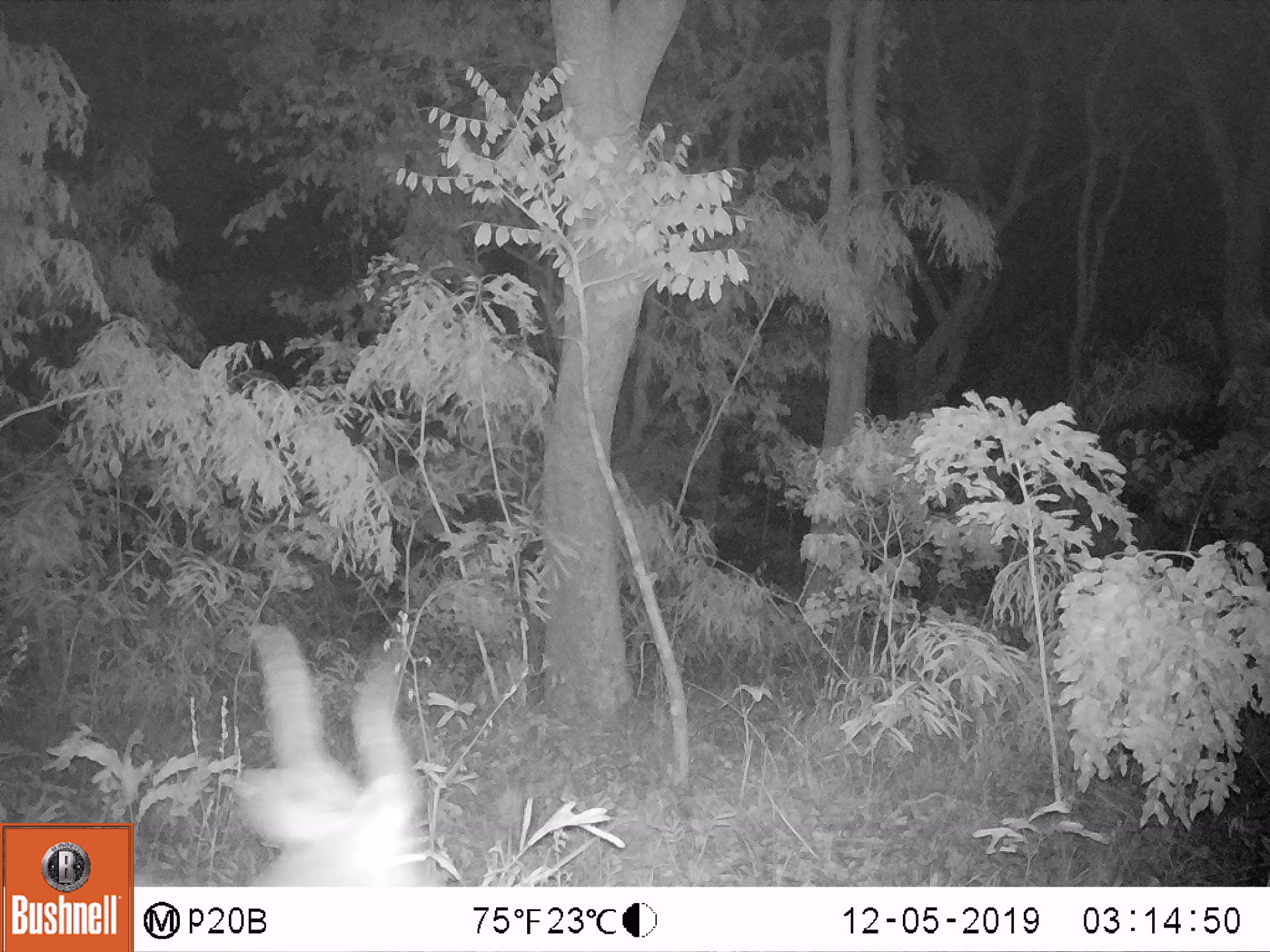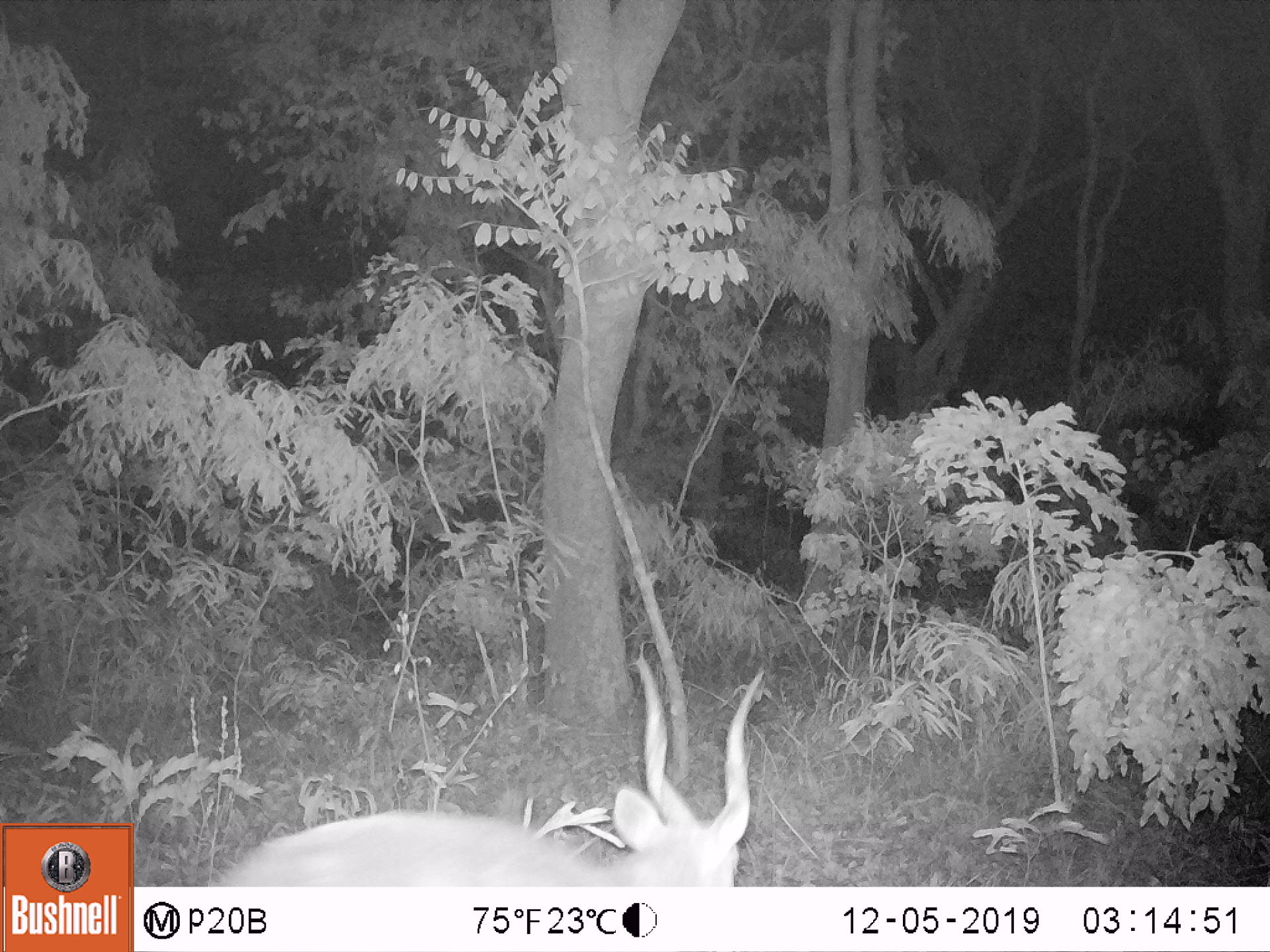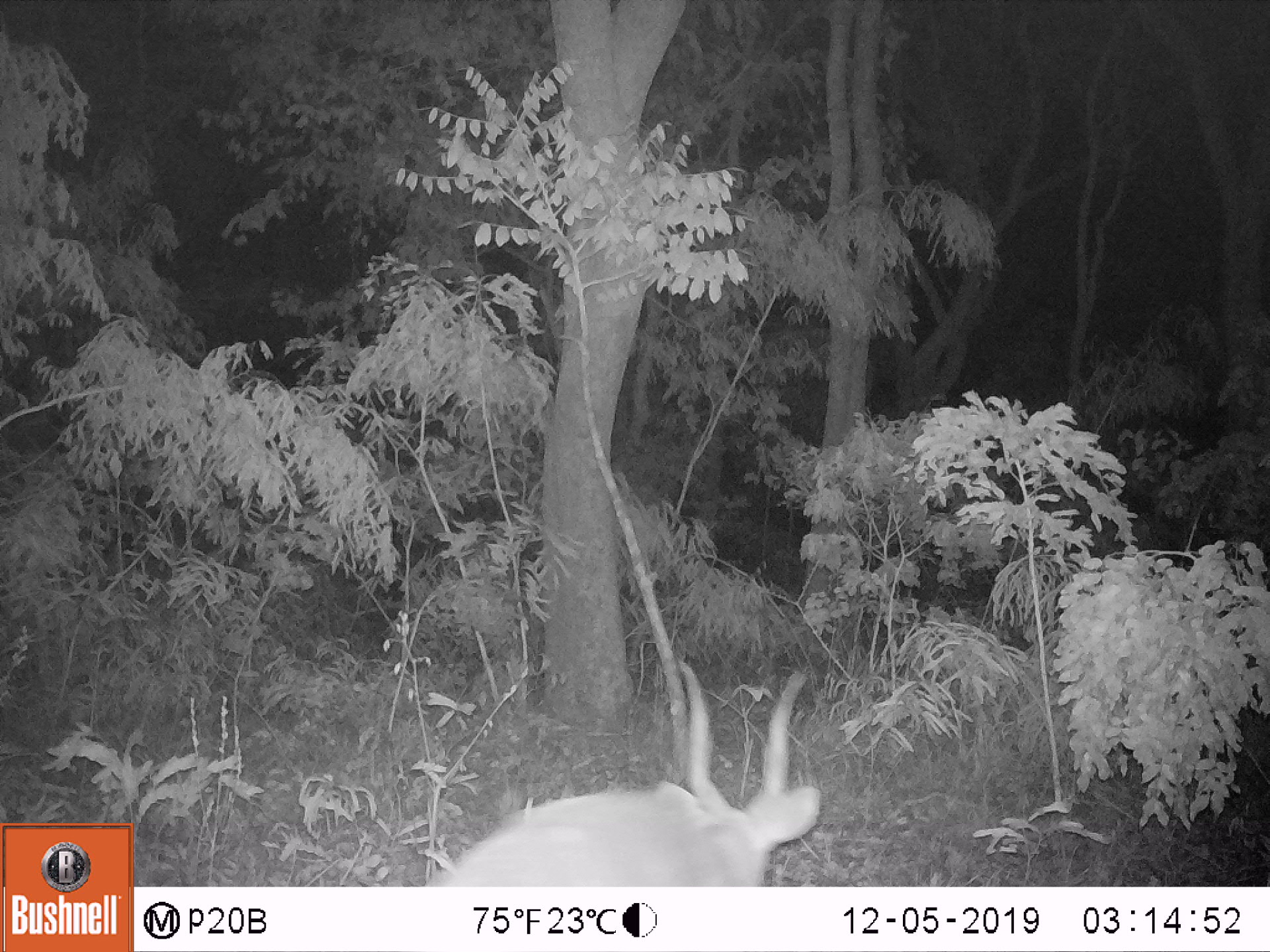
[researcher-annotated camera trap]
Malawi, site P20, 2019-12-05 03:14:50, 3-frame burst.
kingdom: Animalia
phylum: Chordata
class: Mammalia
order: Artiodactyla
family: Bovidae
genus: Tragelaphus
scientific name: Tragelaphus sylvaticus sylvaticus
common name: cape bushbuck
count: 1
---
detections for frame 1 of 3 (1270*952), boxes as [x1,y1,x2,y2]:
cape bushbuck: [218,617,445,882]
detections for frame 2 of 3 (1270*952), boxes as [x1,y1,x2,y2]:
cape bushbuck: [207,658,774,882]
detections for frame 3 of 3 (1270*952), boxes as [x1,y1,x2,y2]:
cape bushbuck: [426,664,823,883]